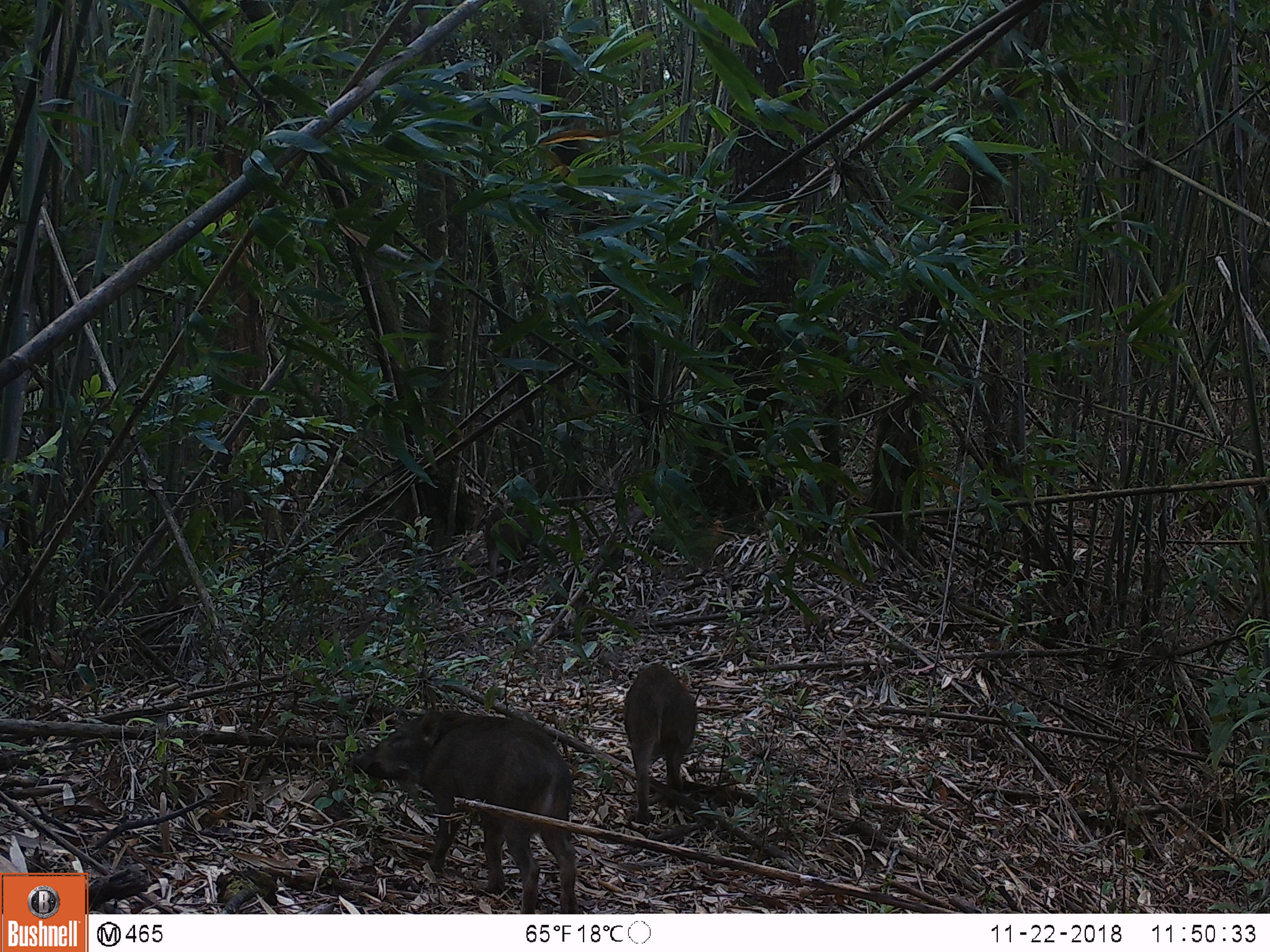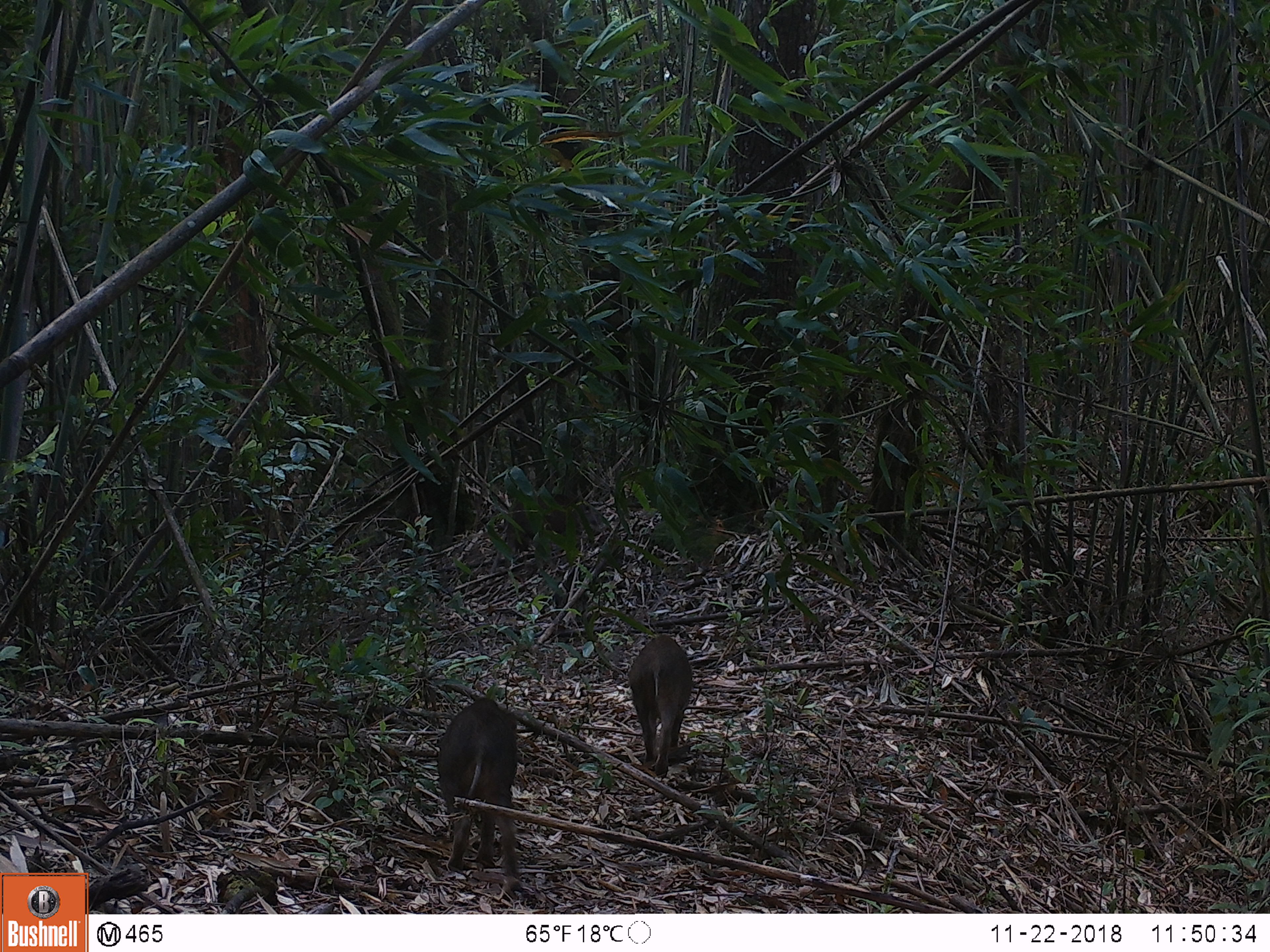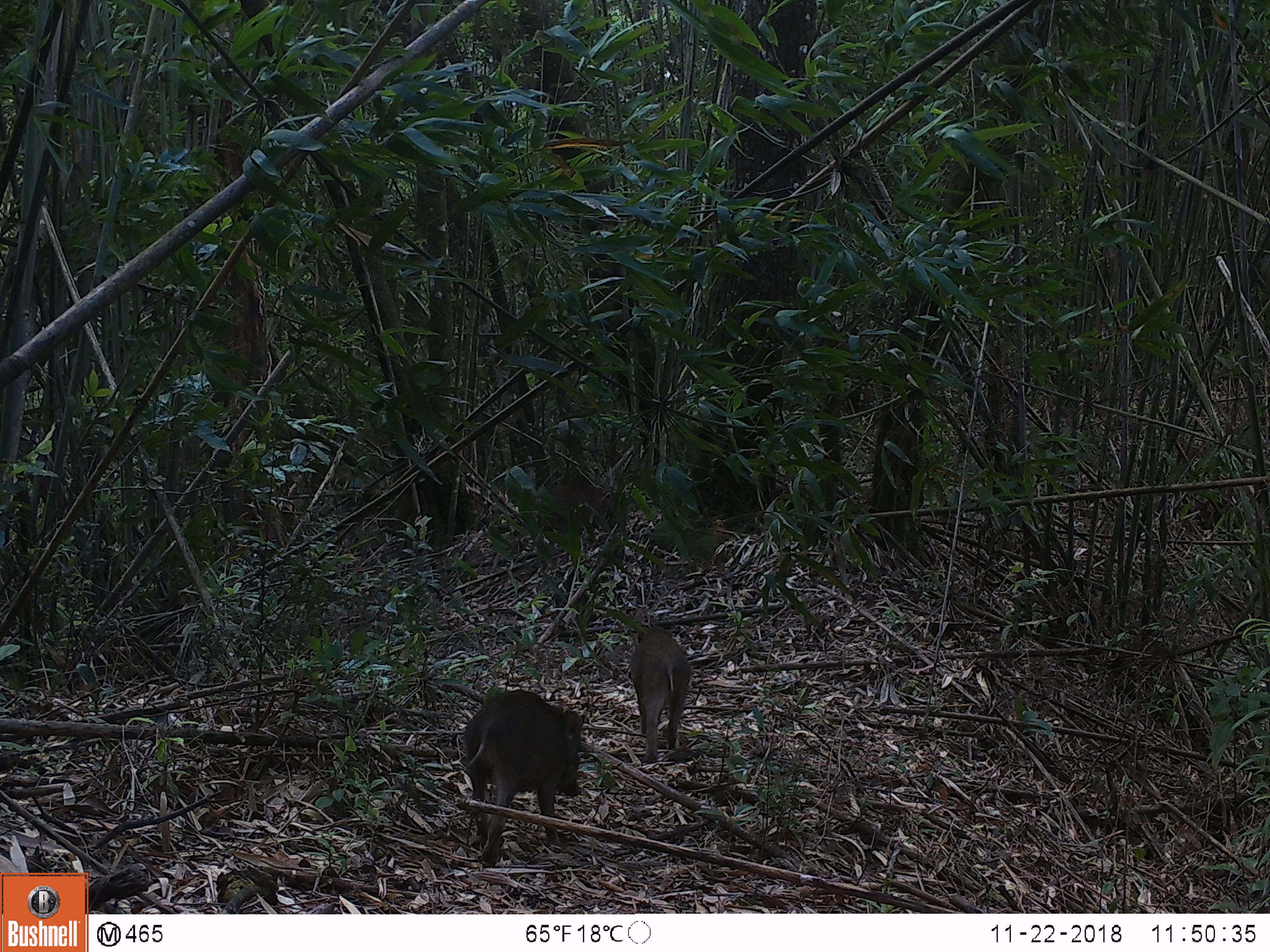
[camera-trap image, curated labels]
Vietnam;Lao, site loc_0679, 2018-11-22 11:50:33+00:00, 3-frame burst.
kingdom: Animalia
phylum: Chordata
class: Mammalia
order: Artiodactyla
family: Suidae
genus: Sus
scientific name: Sus scrofa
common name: eurasian wild pig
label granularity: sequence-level